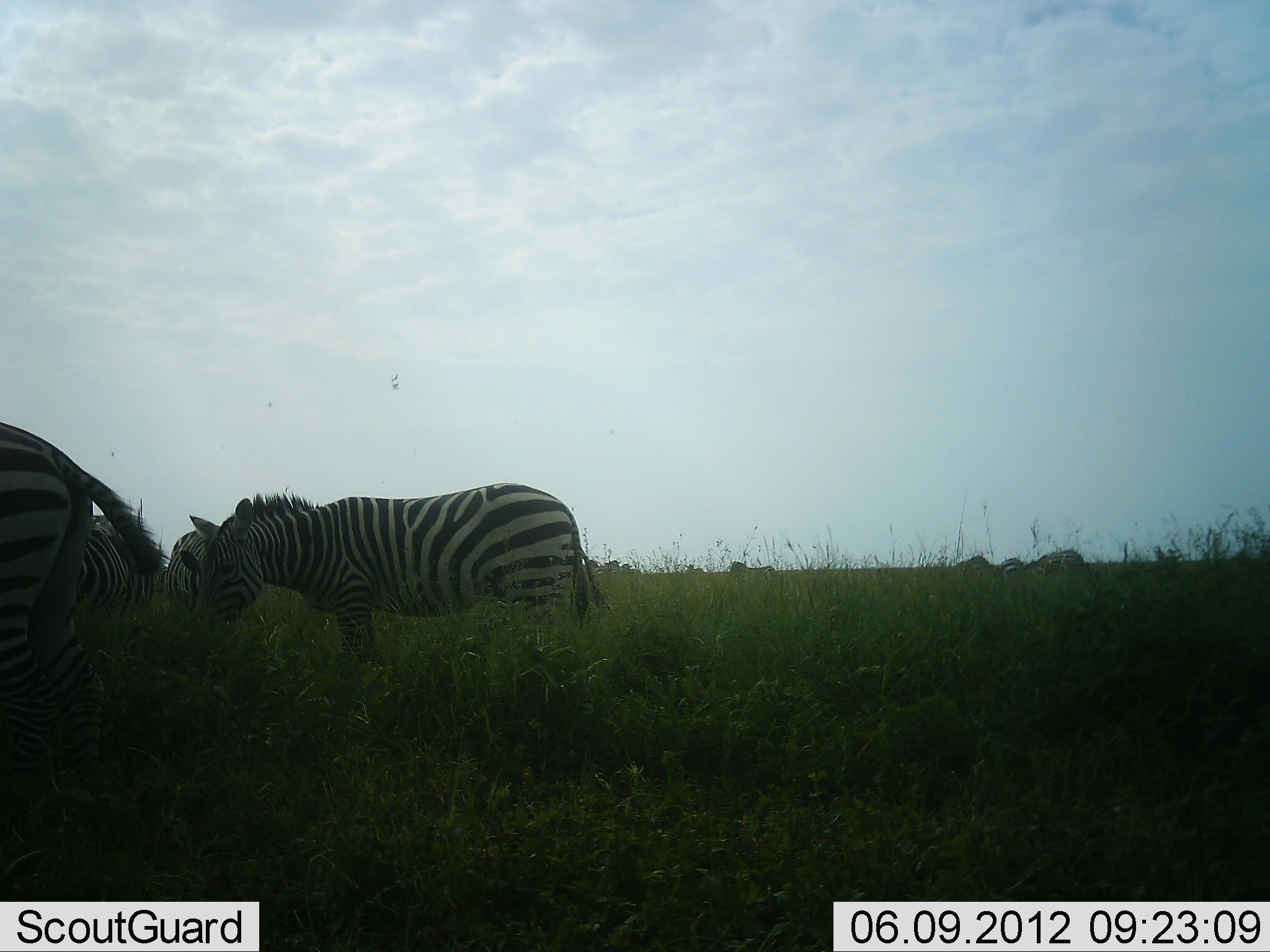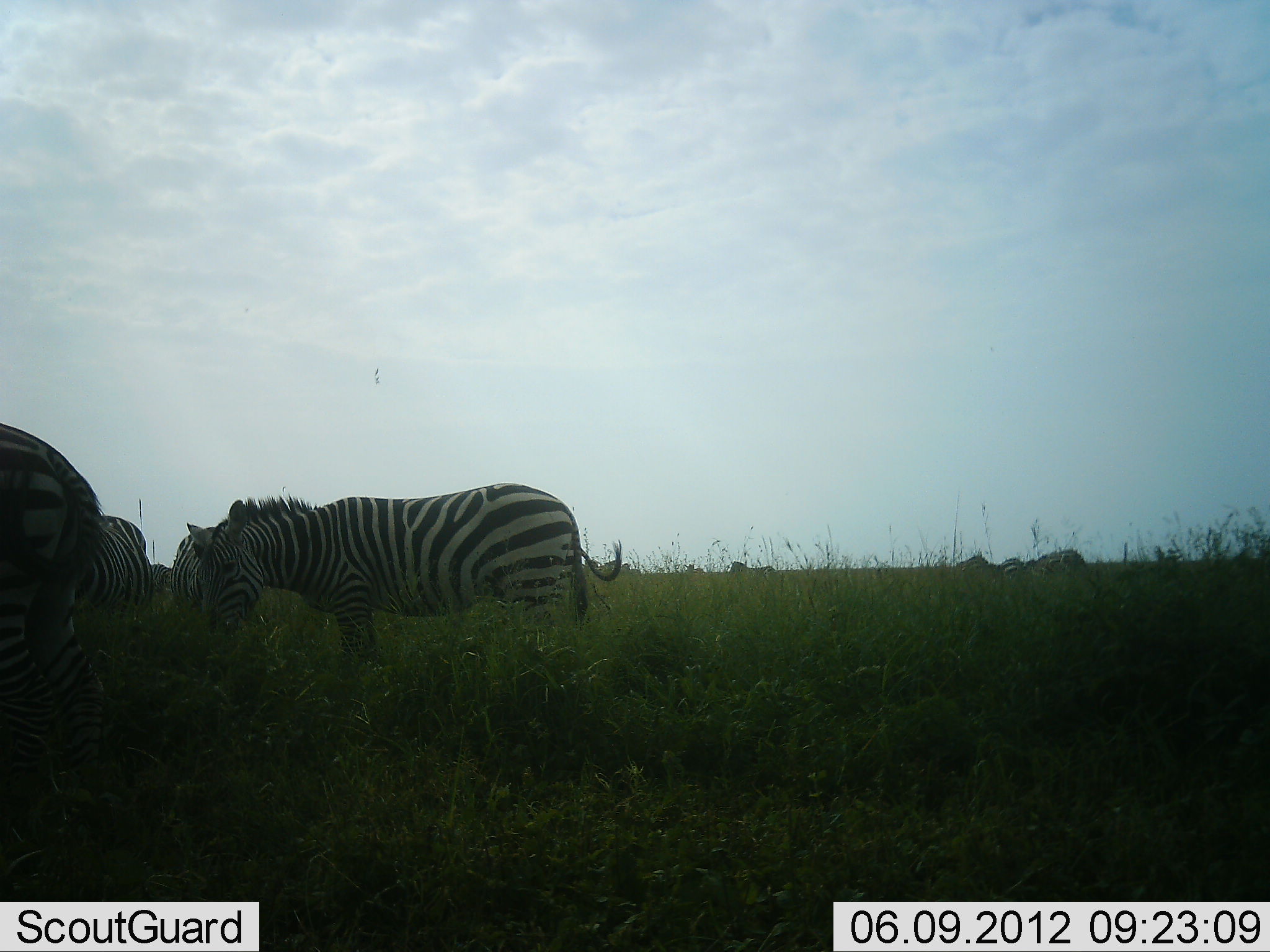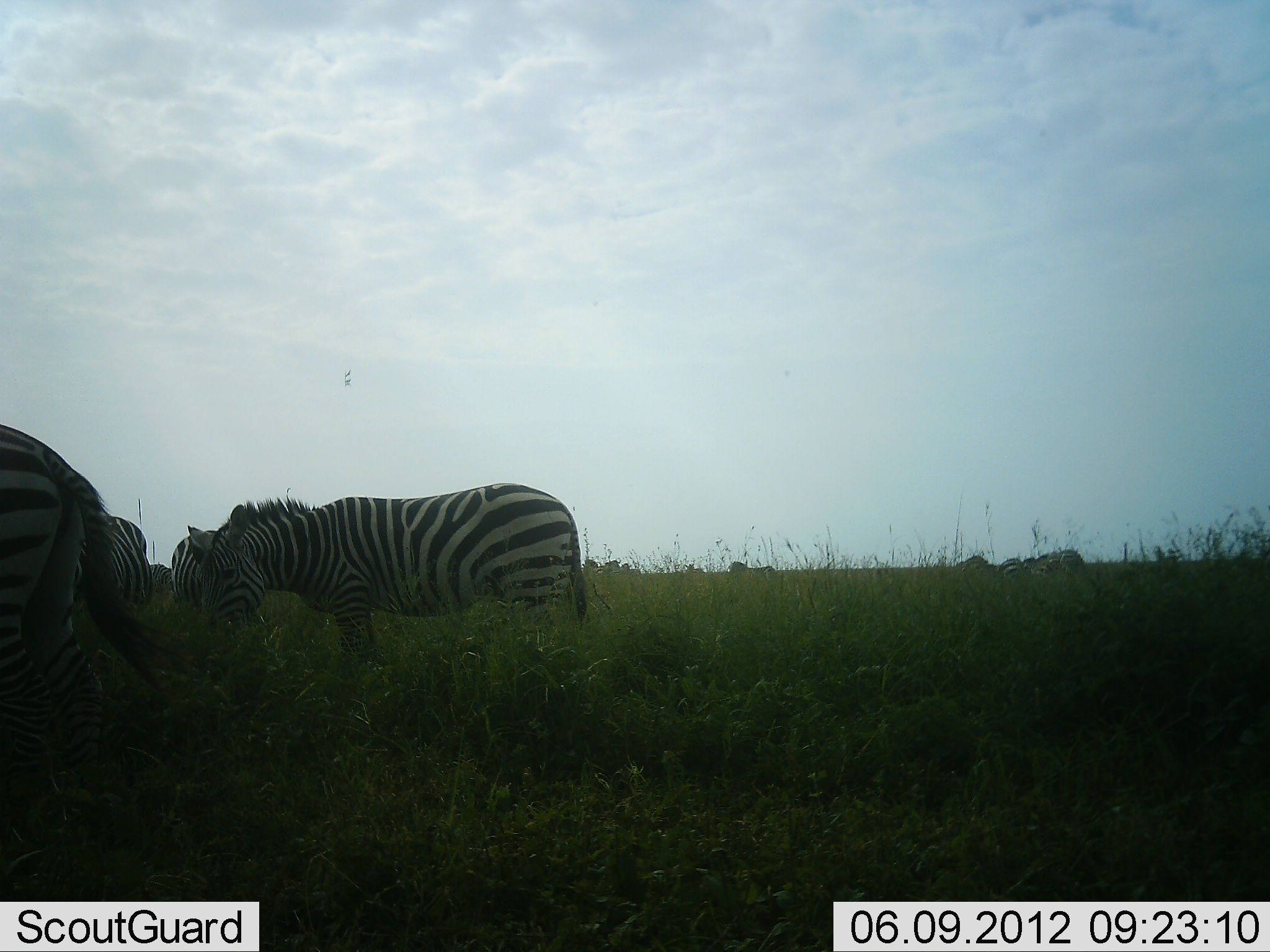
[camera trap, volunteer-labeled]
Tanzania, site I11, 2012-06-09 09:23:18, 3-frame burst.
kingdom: Animalia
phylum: Chordata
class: Mammalia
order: Perissodactyla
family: Equidae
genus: Equus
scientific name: Equus quagga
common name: plains zebra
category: zebra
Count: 4.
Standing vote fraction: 30%.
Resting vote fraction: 0%.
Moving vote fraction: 10%.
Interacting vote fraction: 0%.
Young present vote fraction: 0%.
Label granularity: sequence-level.